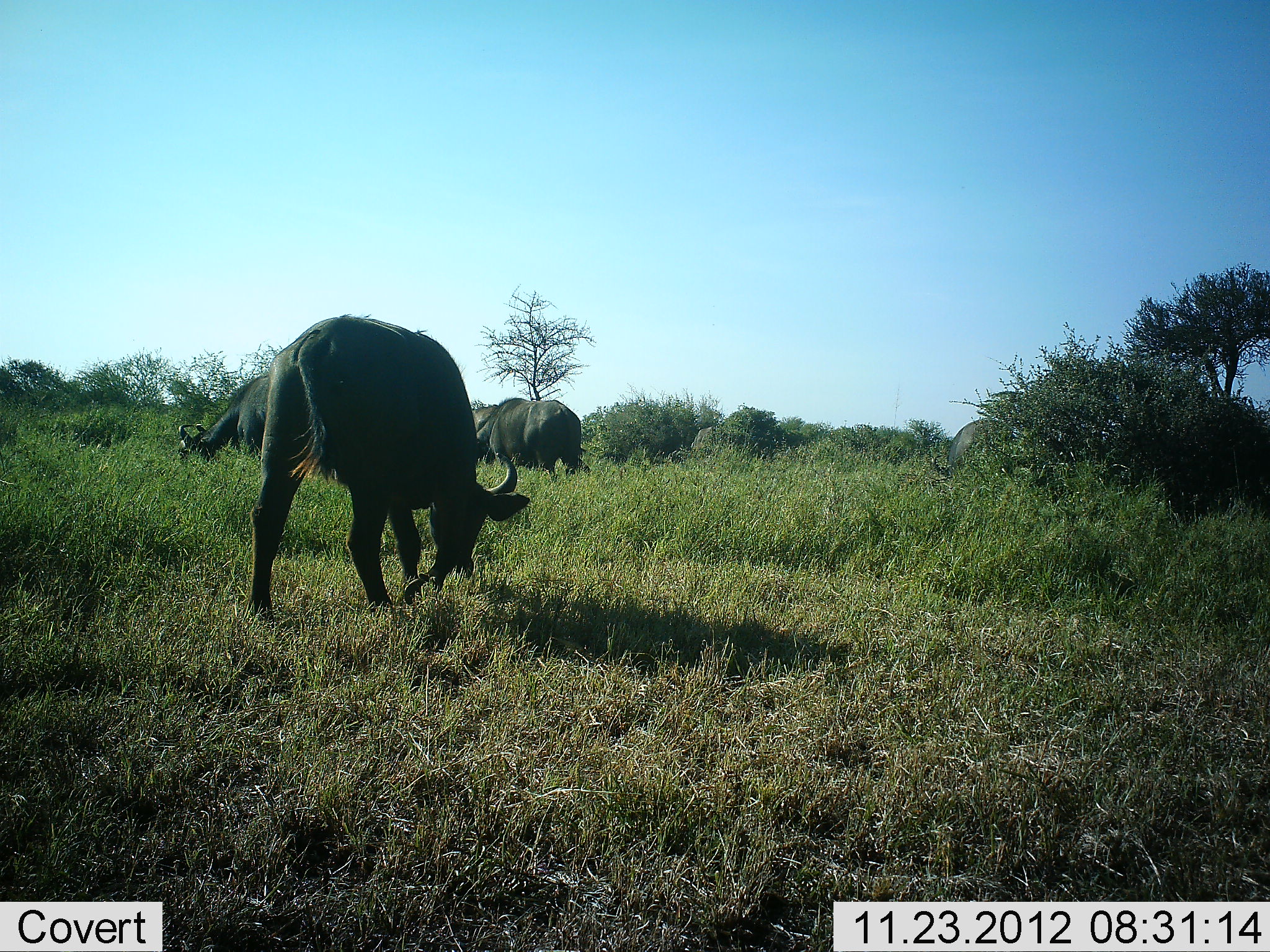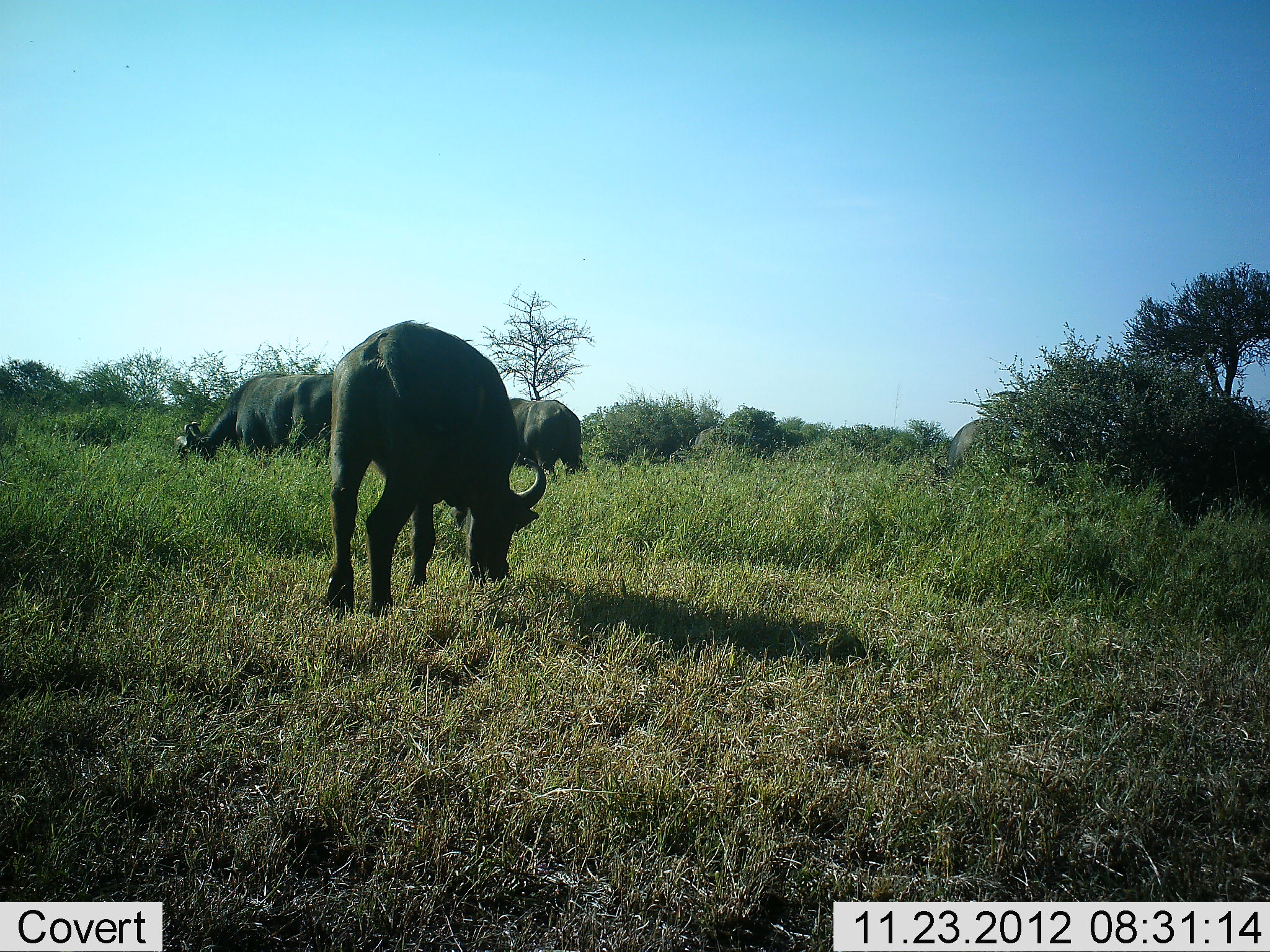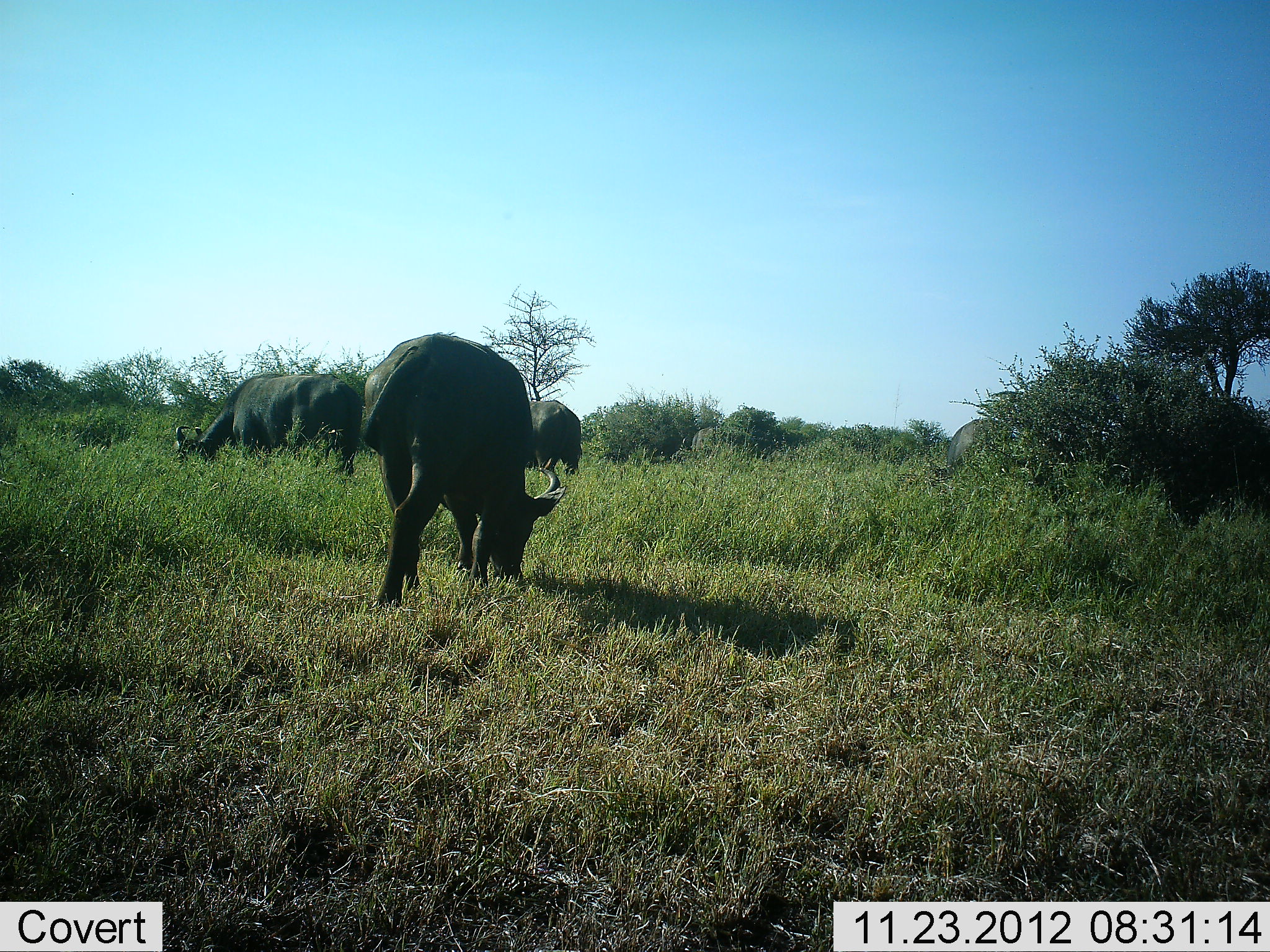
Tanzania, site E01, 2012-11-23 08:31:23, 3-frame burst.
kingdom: Animalia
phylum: Chordata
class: Mammalia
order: Artiodactyla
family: Bovidae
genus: Syncerus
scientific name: Syncerus caffer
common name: cape buffalo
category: buffalo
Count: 3.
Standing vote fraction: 14%.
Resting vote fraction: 0%.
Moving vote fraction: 21%.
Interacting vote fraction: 0%.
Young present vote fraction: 0%.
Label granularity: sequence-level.